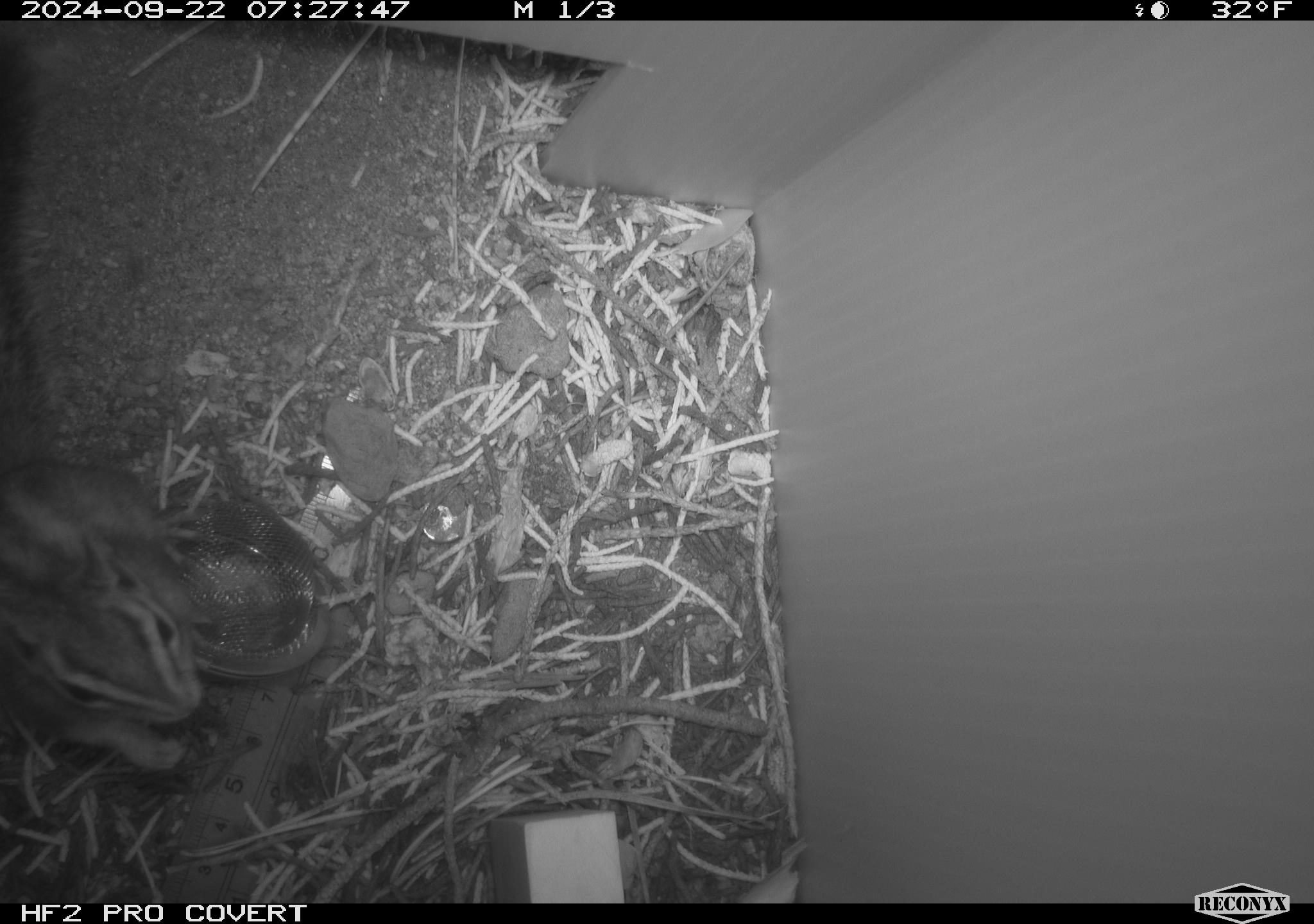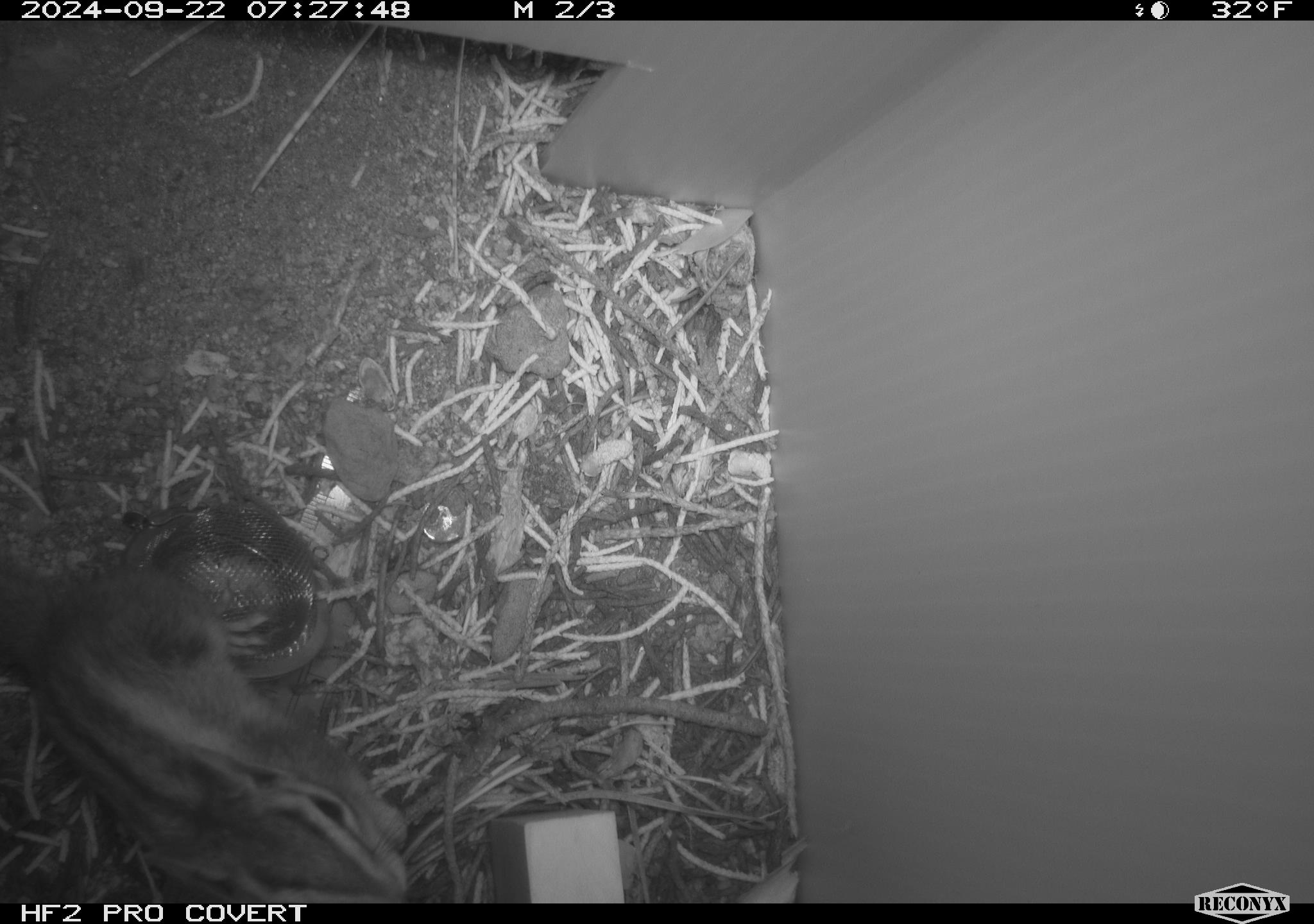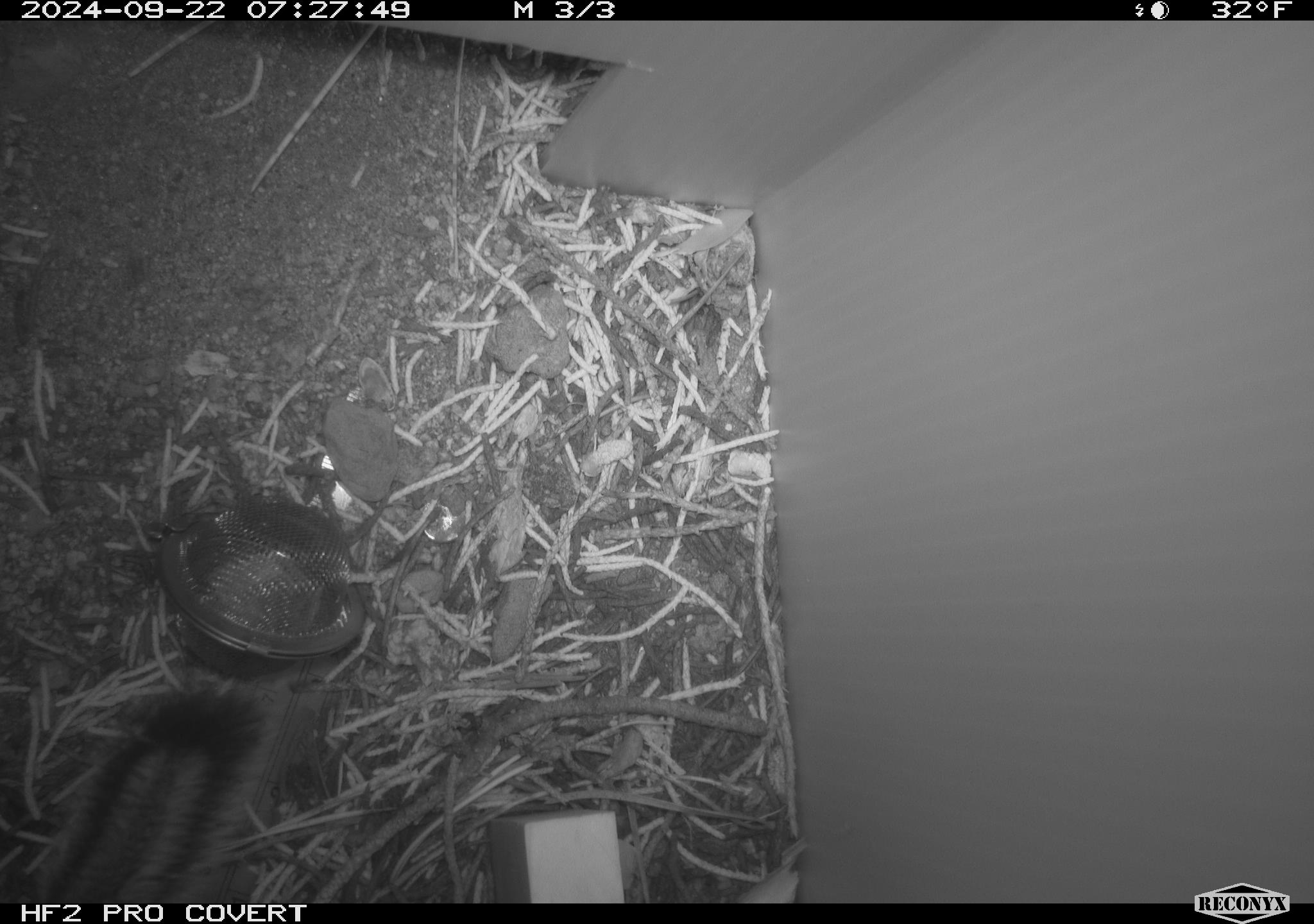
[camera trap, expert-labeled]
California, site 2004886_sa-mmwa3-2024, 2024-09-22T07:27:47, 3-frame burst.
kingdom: Animalia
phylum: Chordata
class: Mammalia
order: Rodentia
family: Sciuridae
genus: Neotamias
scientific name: Neotamias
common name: western chipmunks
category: neotamias species